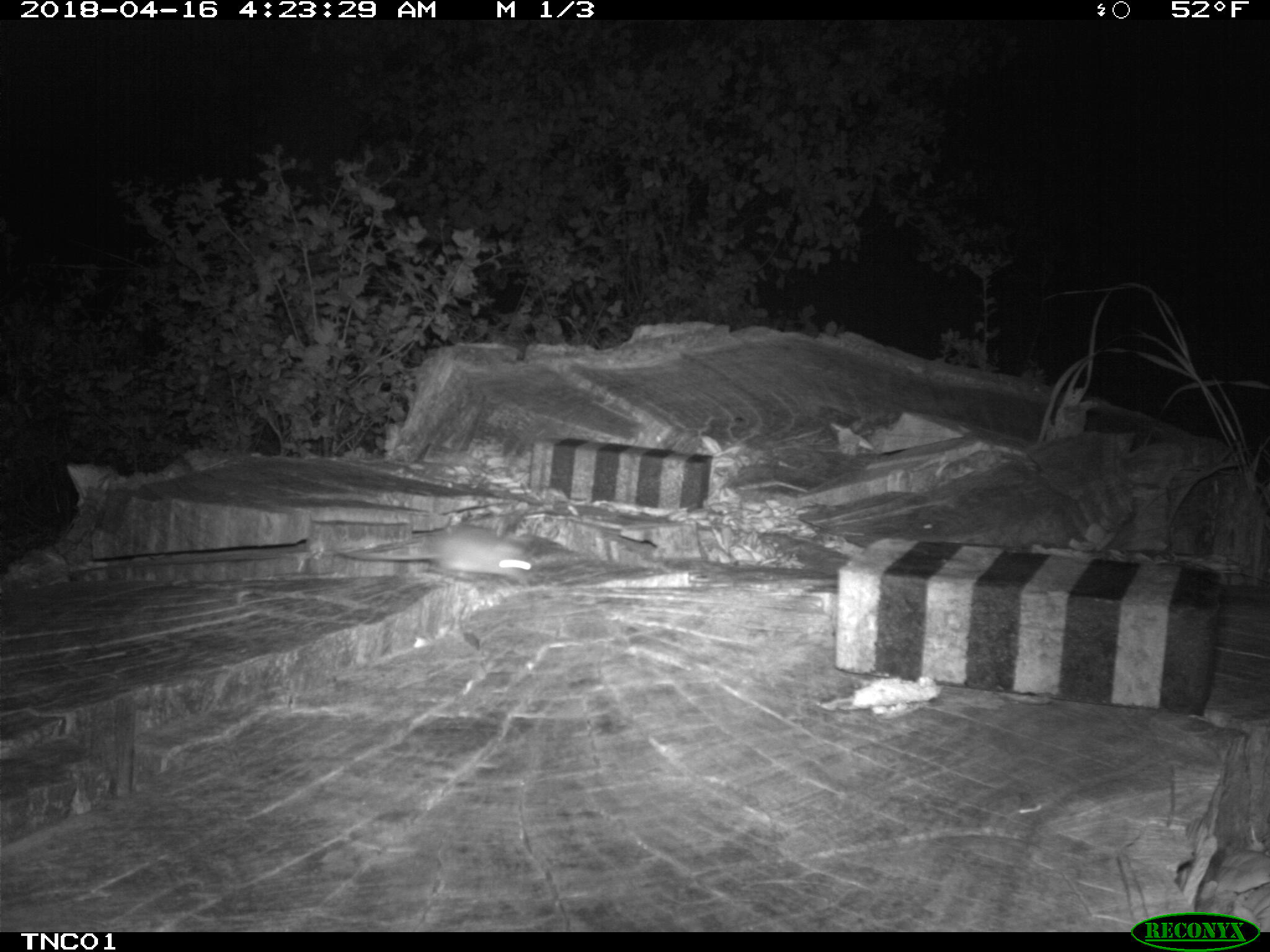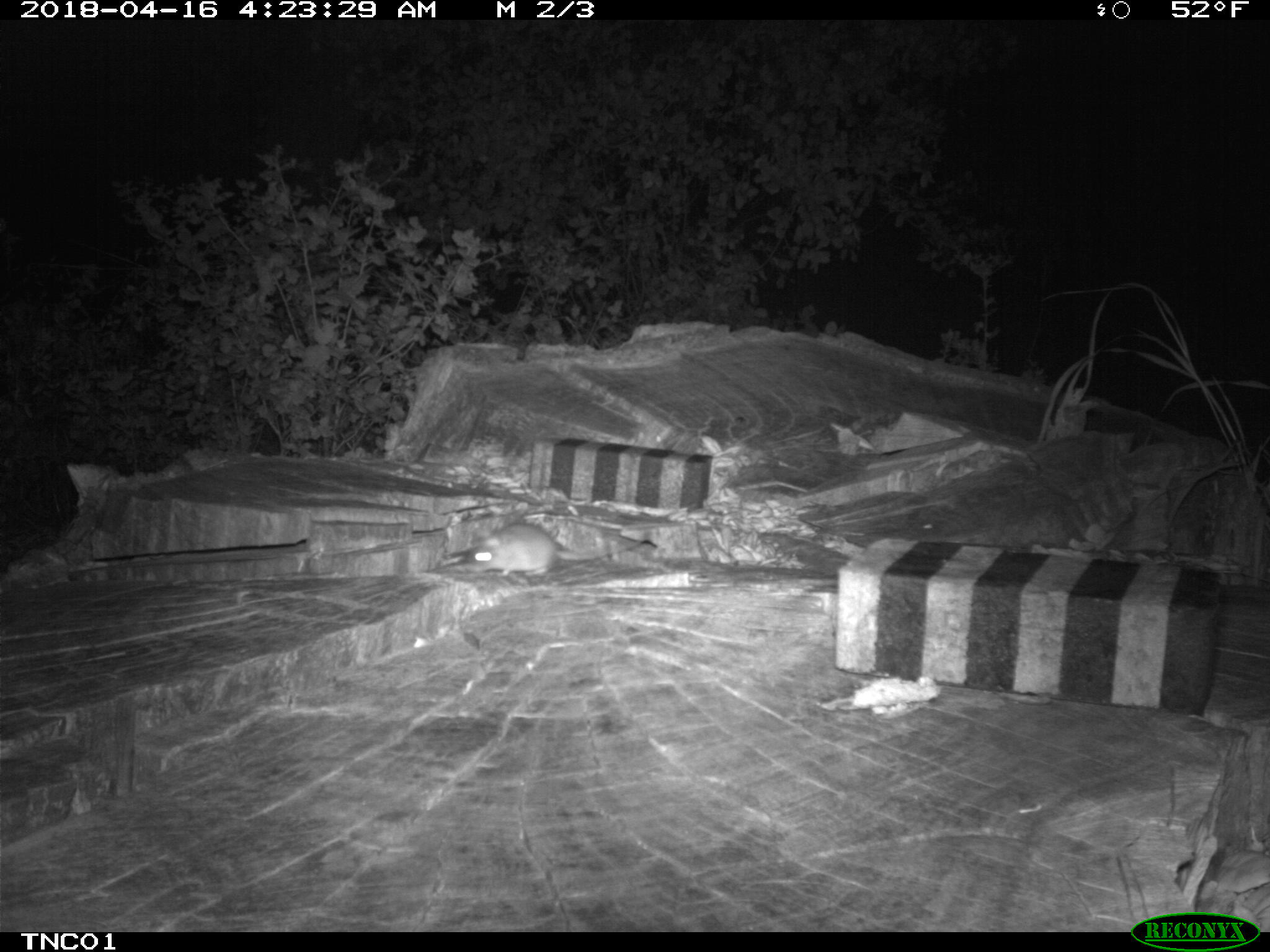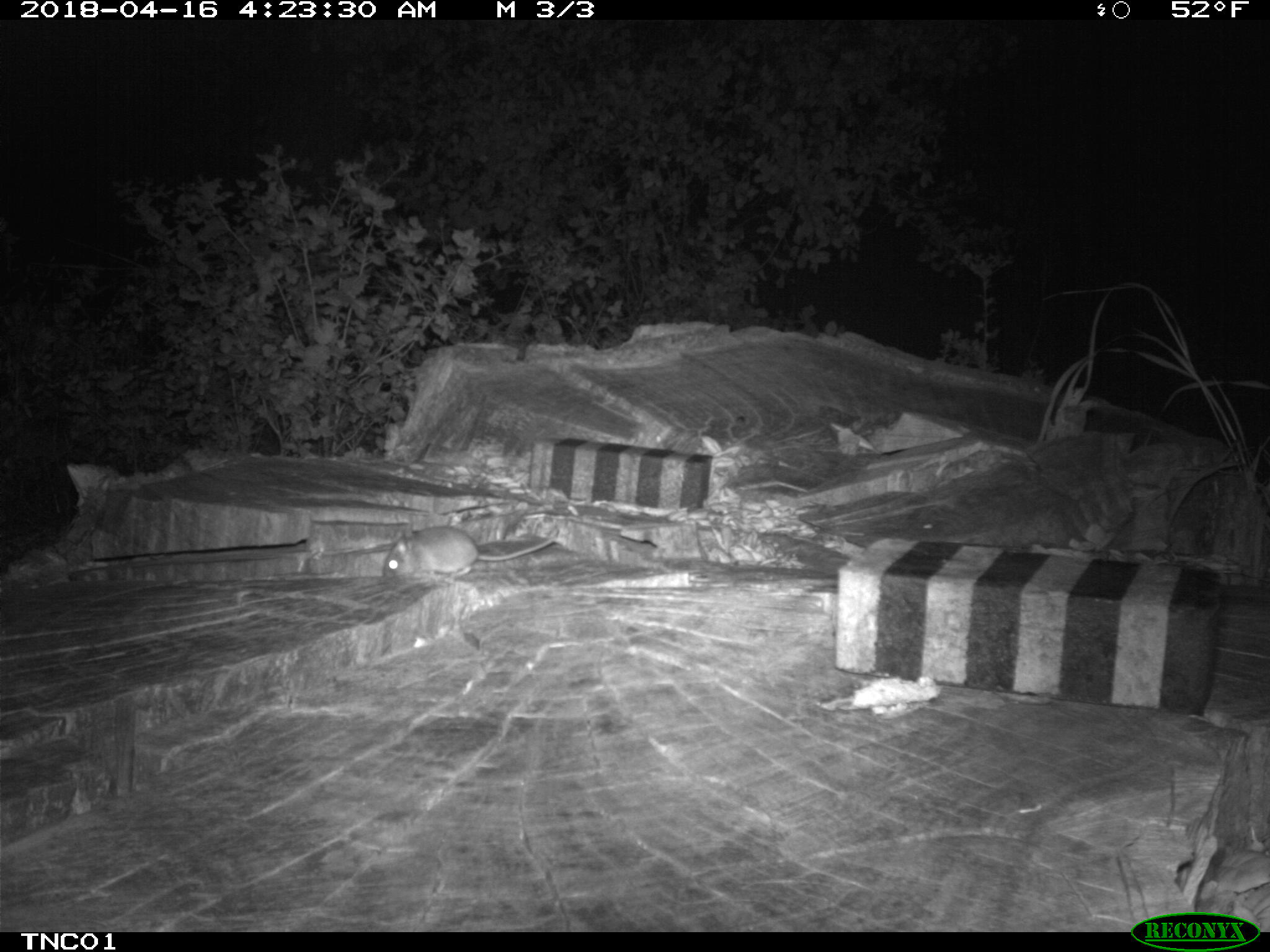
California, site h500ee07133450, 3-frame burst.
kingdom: Animalia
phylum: Chordata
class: Mammalia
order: Rodentia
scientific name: Rodentia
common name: rodent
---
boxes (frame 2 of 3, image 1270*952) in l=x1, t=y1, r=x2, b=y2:
rodent: l=456, t=522, r=650, b=583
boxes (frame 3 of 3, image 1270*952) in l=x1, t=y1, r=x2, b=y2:
rodent: l=382, t=525, r=560, b=577